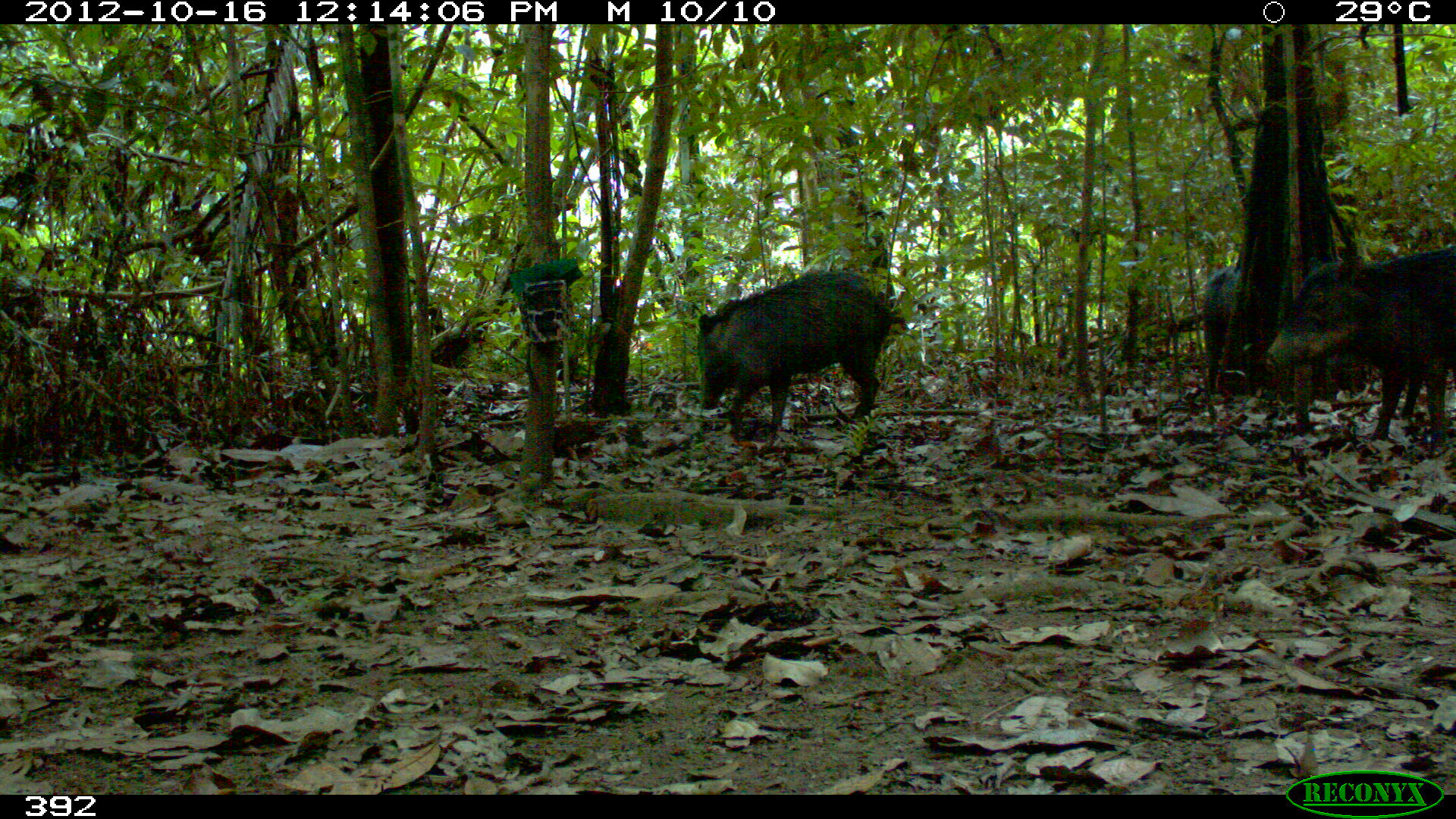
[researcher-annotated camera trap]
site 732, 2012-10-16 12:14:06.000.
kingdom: Animalia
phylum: Chordata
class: Mammalia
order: Artiodactyla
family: Tayassuidae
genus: Tayassu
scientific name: Tayassu pecari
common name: white-lipped peccary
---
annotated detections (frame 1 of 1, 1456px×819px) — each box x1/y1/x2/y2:
tayassu pecari: 1257/238/1453/457; 696/265/909/442; 1204/262/1245/383